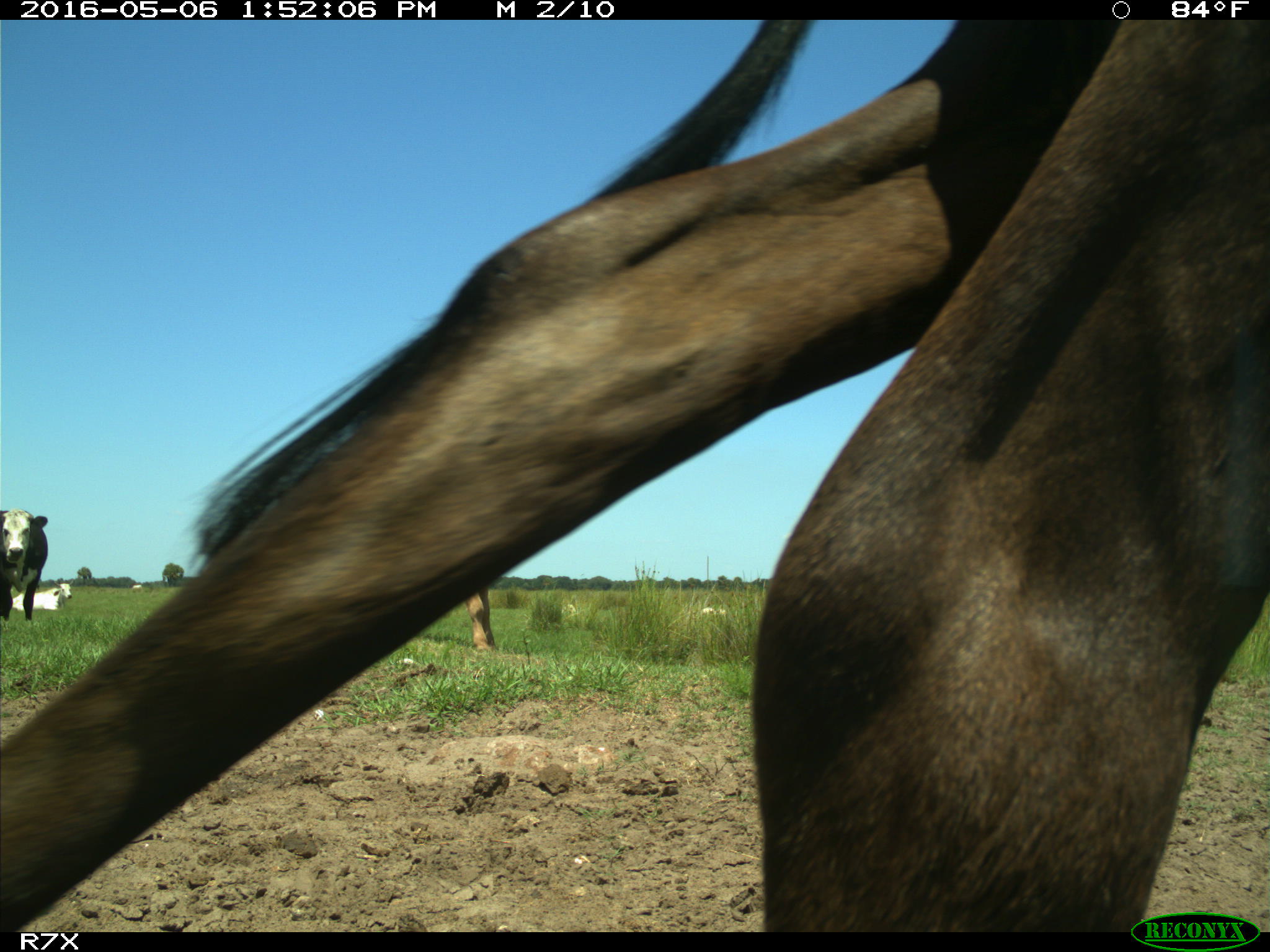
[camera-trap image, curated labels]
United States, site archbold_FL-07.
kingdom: Animalia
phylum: Chordata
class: Mammalia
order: Artiodactyla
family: Bovidae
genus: Bos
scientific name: Bos taurus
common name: domestic cow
Bos taurus (domestic cow).